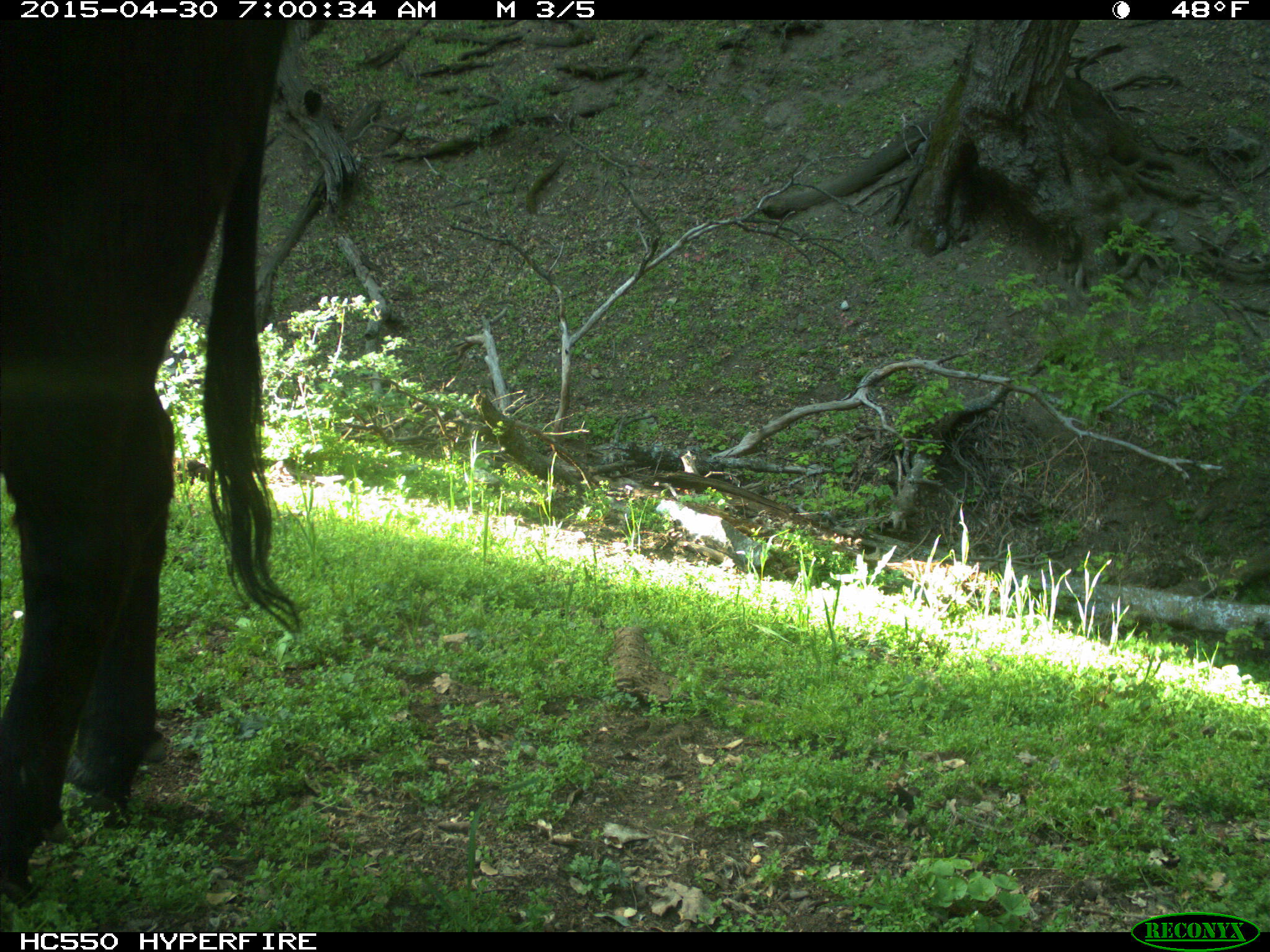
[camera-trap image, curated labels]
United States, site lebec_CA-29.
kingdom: Animalia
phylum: Chordata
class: Mammalia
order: Artiodactyla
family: Bovidae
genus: Bos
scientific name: Bos taurus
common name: domestic cow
Bos taurus (domestic cow).